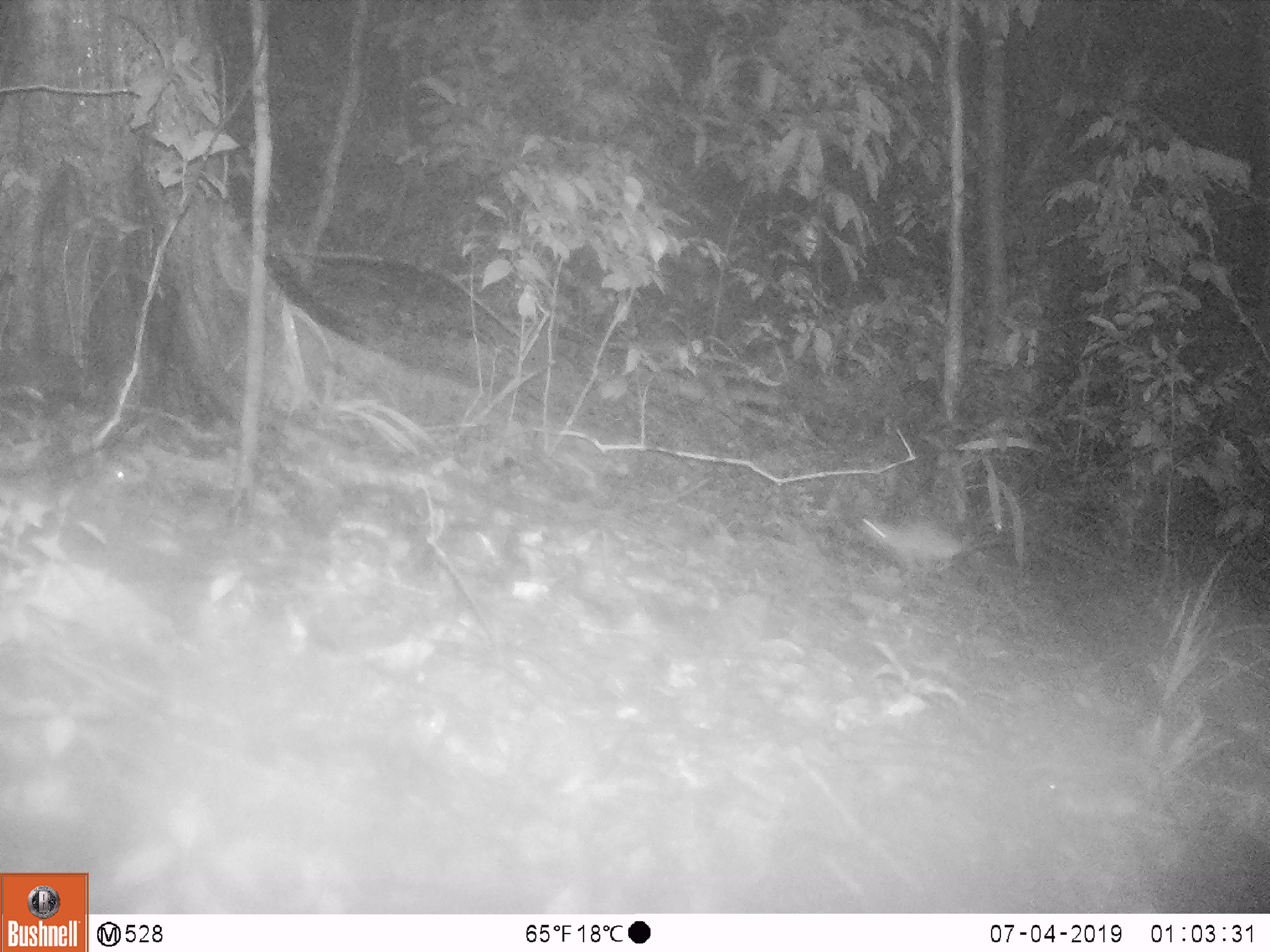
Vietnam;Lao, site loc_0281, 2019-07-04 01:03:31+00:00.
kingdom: Animalia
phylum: Chordata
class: Mammalia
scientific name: Mammalia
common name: mammal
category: unidentified small mammal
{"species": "unidentified small mammal (mammal) (Mammalia)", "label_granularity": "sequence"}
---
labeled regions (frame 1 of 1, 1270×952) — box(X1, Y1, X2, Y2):
unidentified small mammal: box(851, 516, 1010, 595)